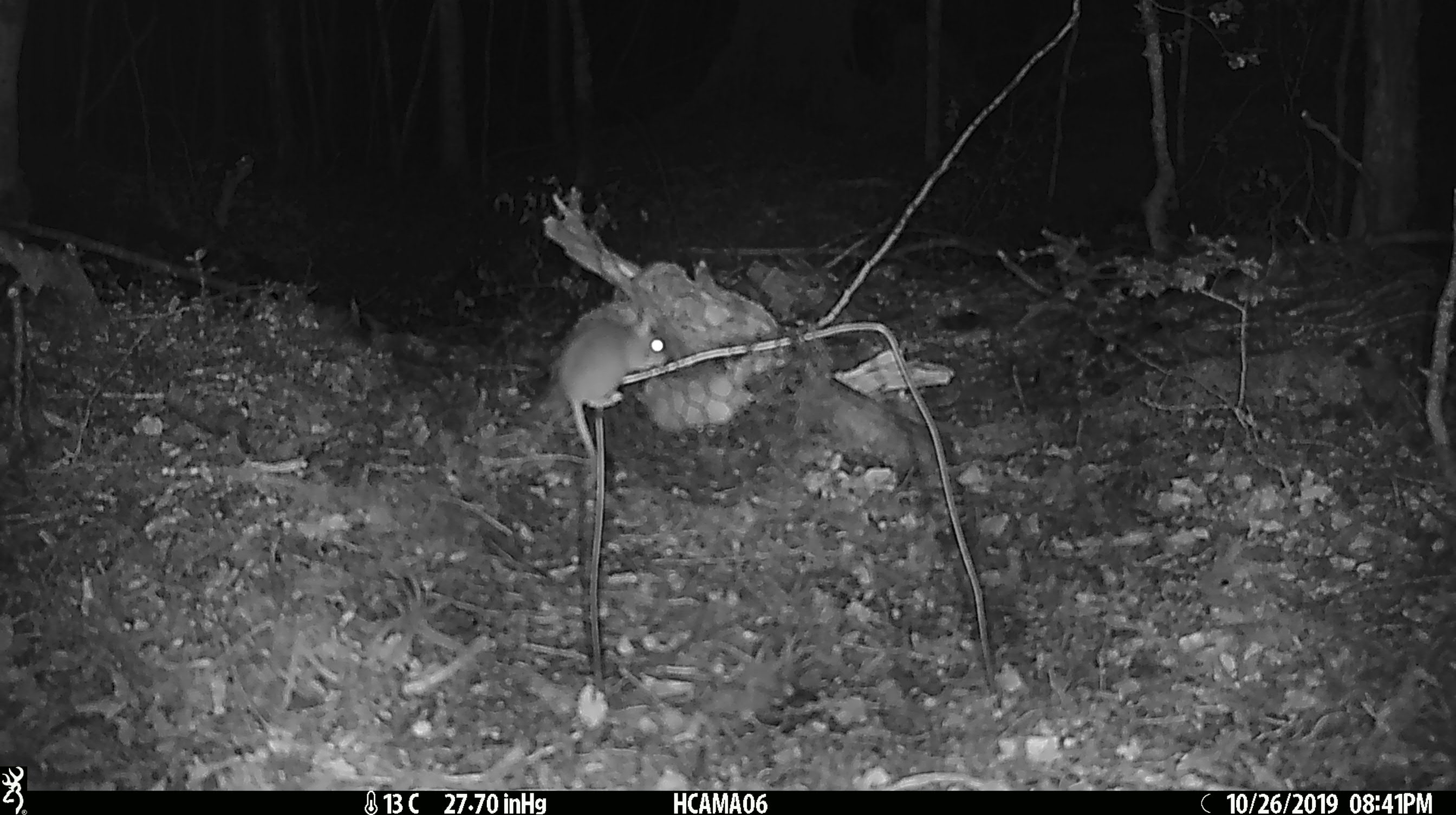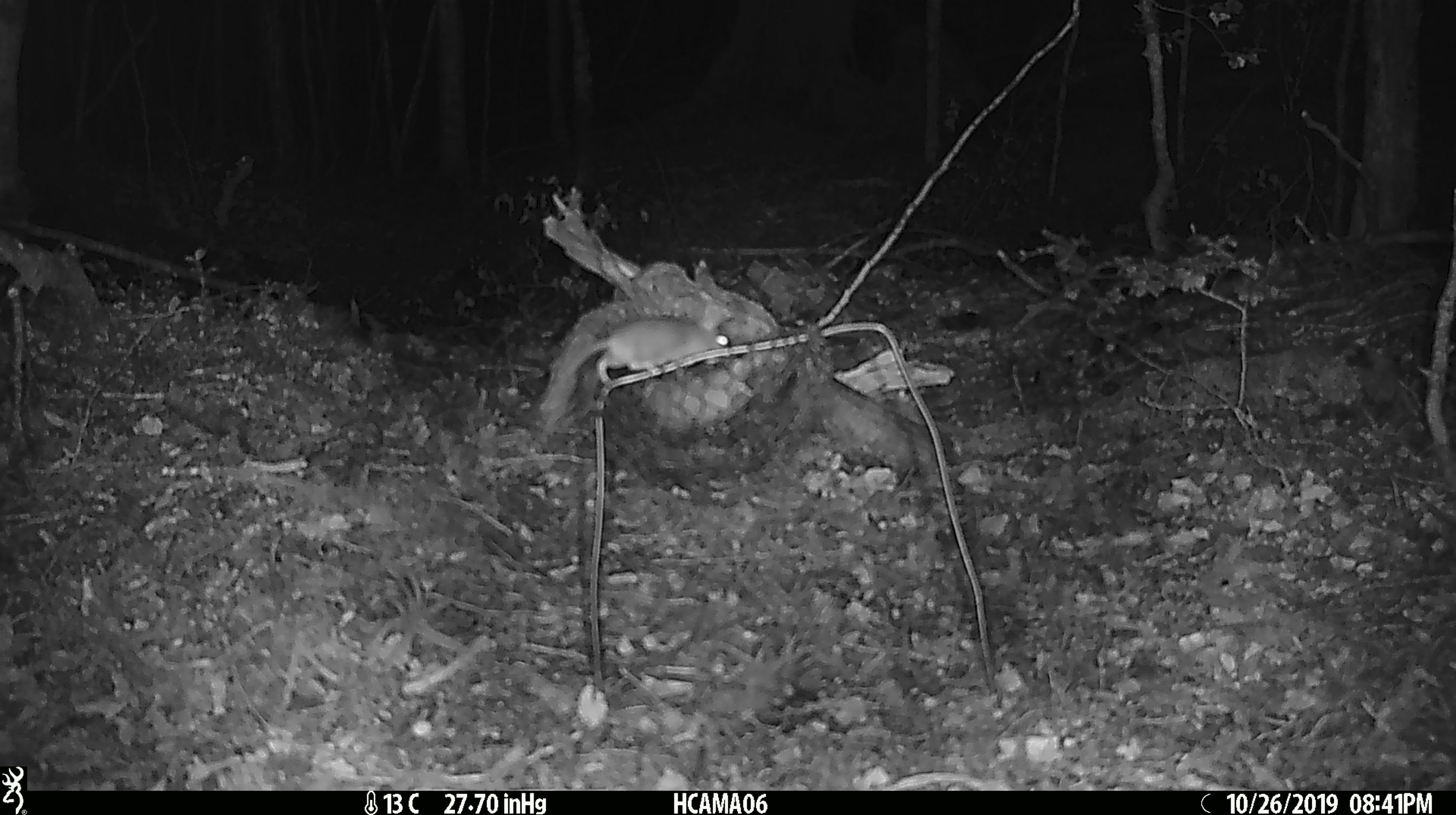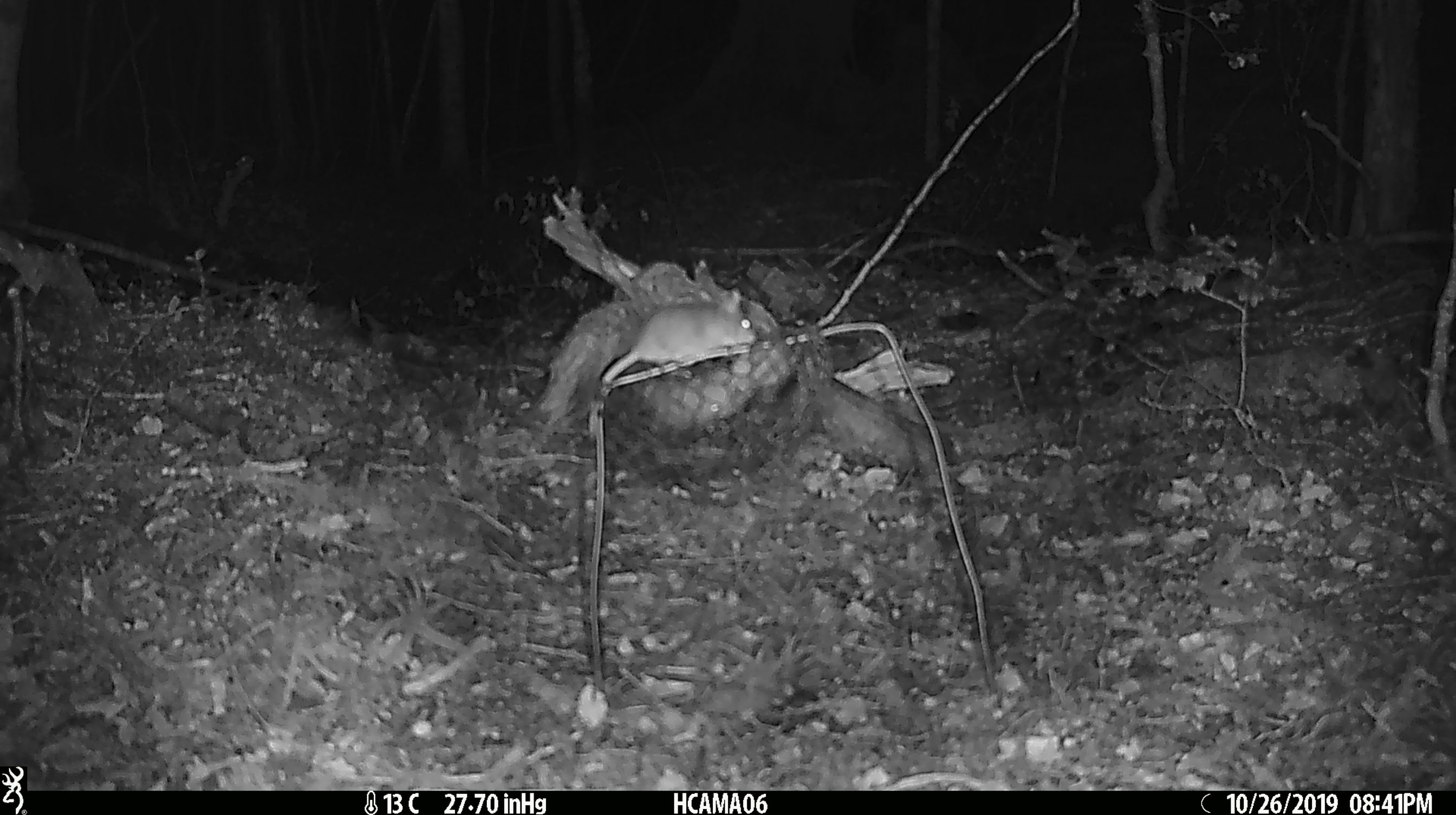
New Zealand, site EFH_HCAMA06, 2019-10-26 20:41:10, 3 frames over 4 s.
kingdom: Animalia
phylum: Chordata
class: Mammalia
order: Rodentia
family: Muridae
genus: Mus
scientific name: Mus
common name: mouse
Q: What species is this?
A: Mouse (Mus).